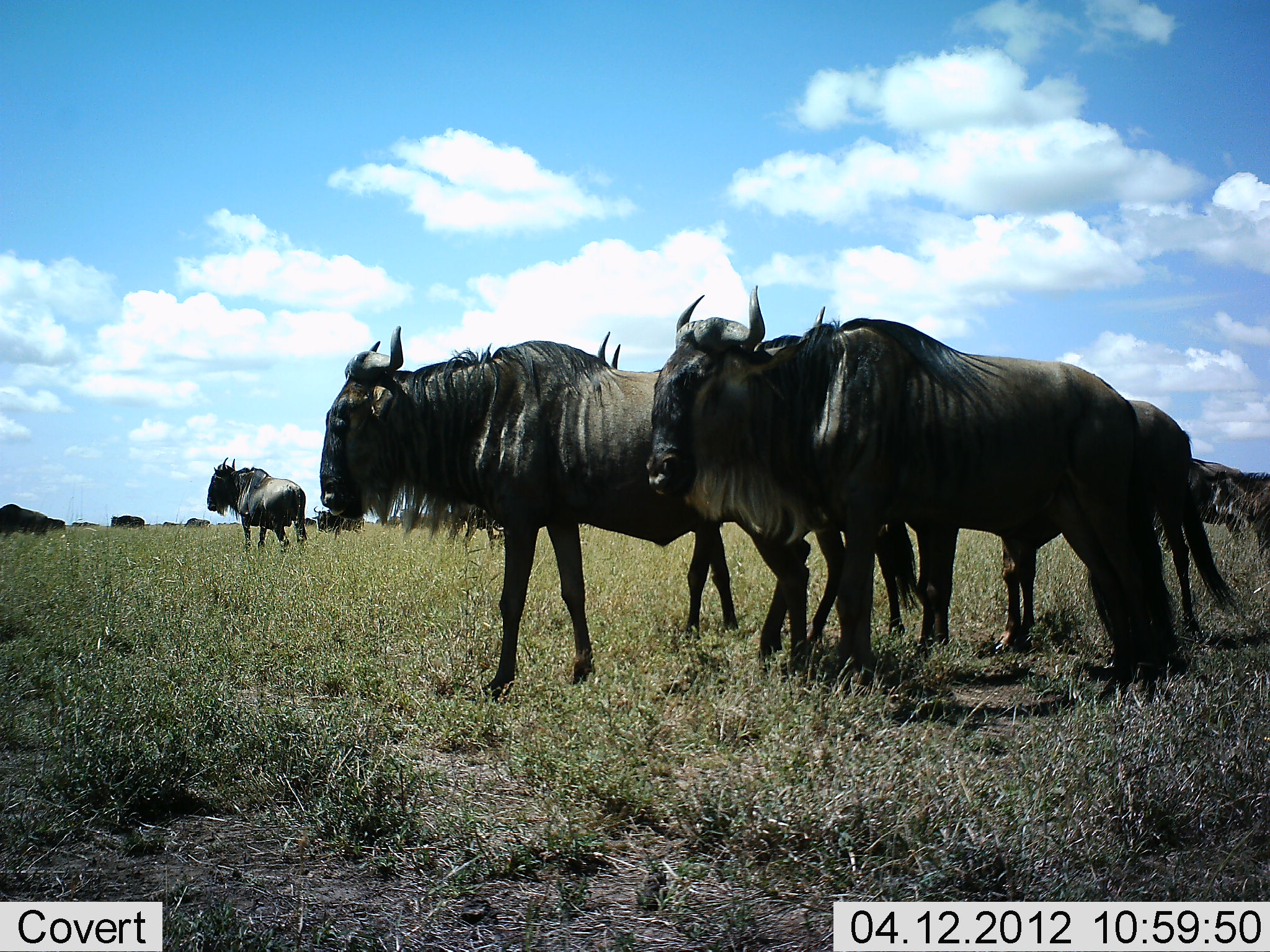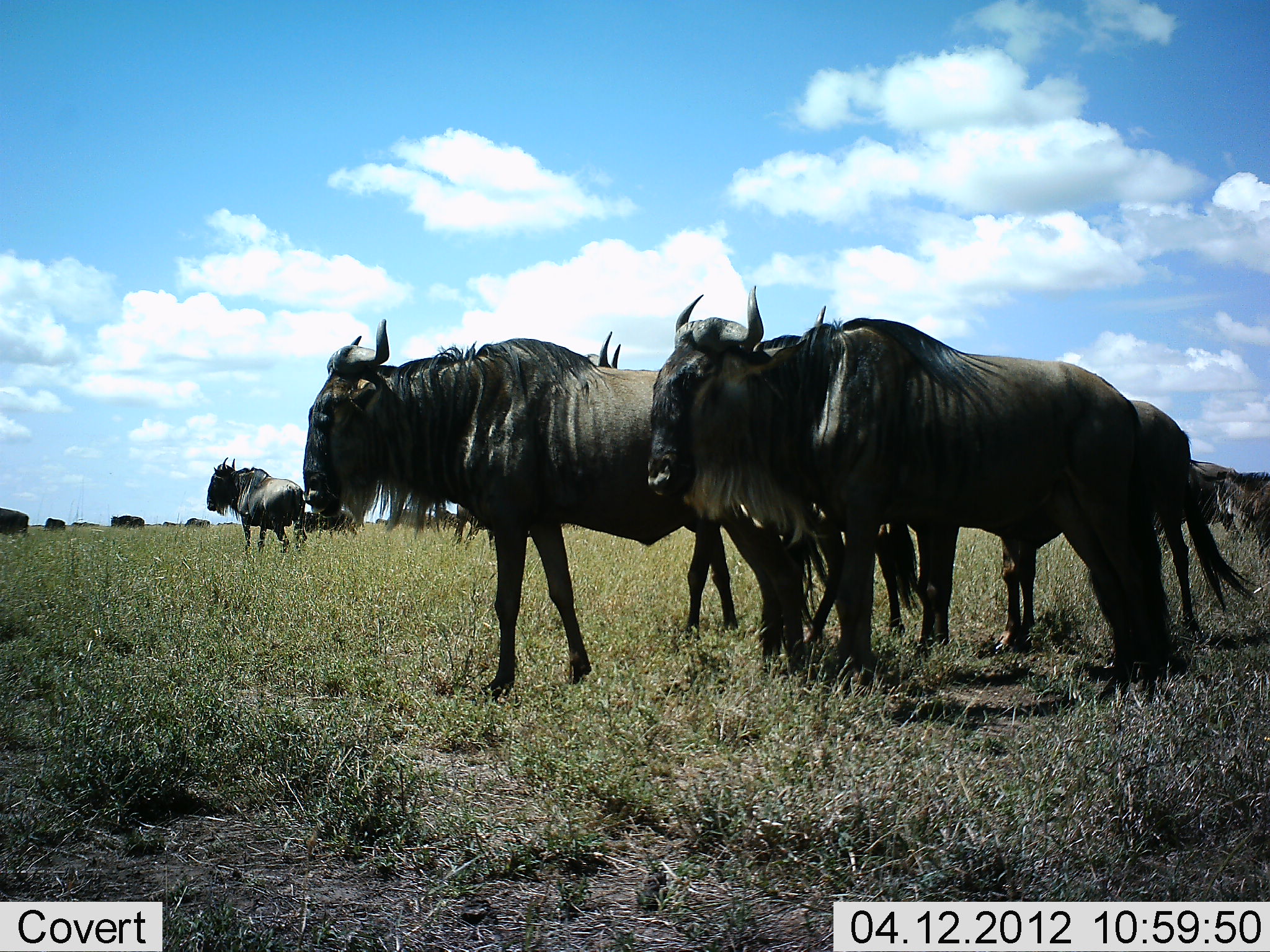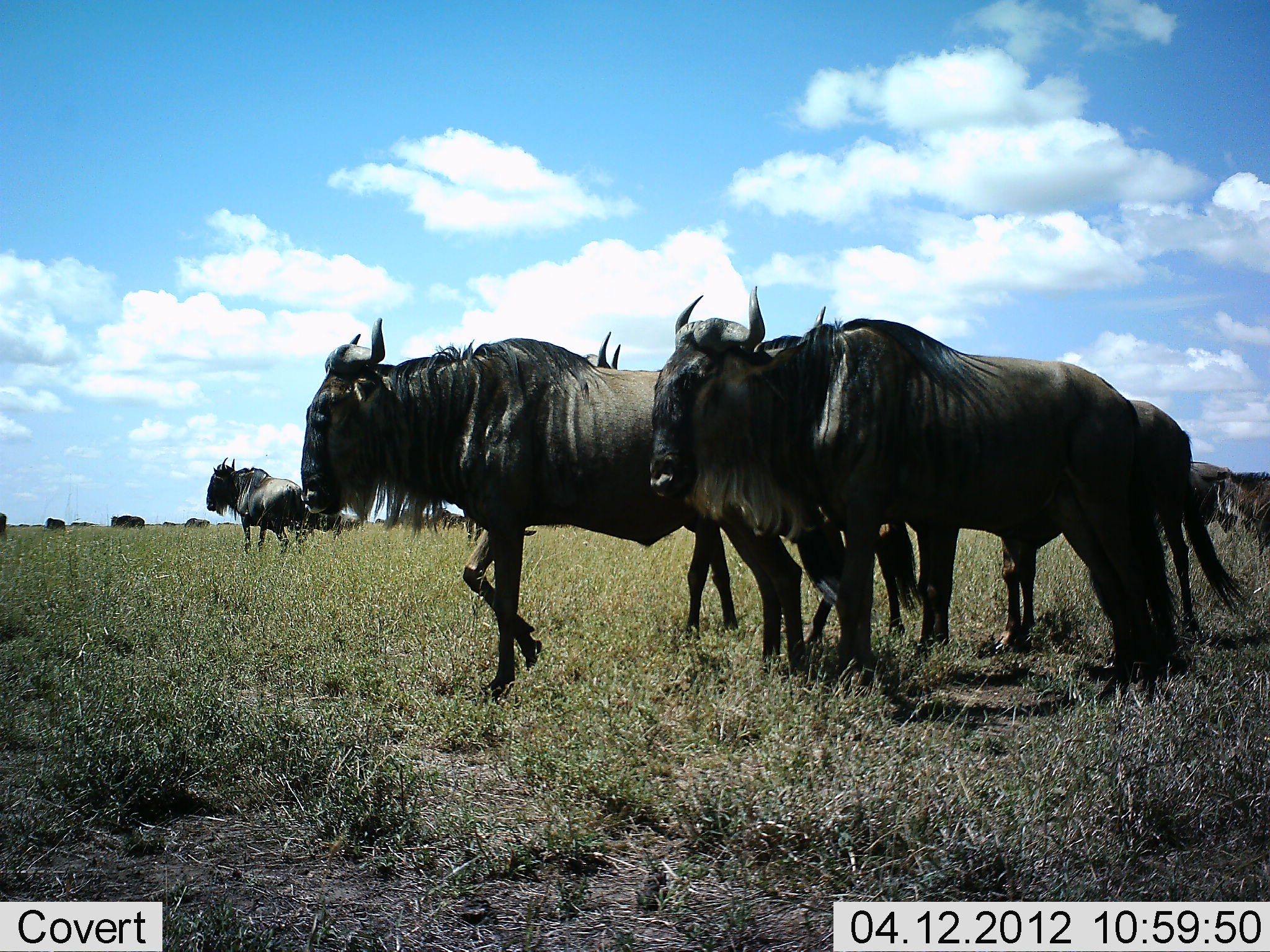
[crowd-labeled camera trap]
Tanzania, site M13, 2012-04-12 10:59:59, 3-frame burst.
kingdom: Animalia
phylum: Chordata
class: Mammalia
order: Artiodactyla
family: Bovidae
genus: Connochaetes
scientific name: Connochaetes taurinus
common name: blue wildebeest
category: wildebeest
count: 11-50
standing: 96%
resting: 4%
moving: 48%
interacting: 0%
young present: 9%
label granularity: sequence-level